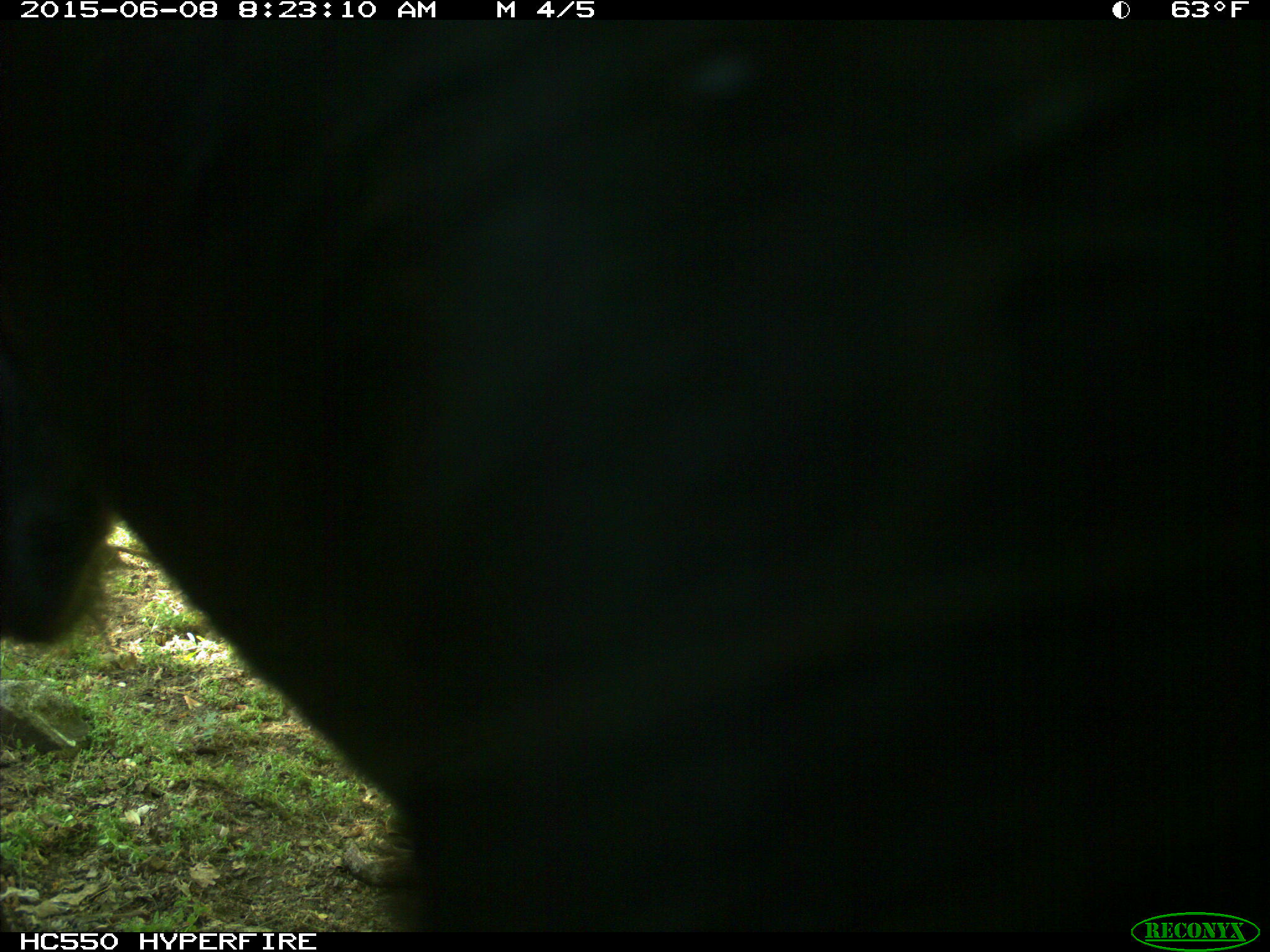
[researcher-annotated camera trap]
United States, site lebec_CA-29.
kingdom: Animalia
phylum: Chordata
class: Mammalia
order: Artiodactyla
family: Bovidae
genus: Bos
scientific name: Bos taurus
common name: domestic cow